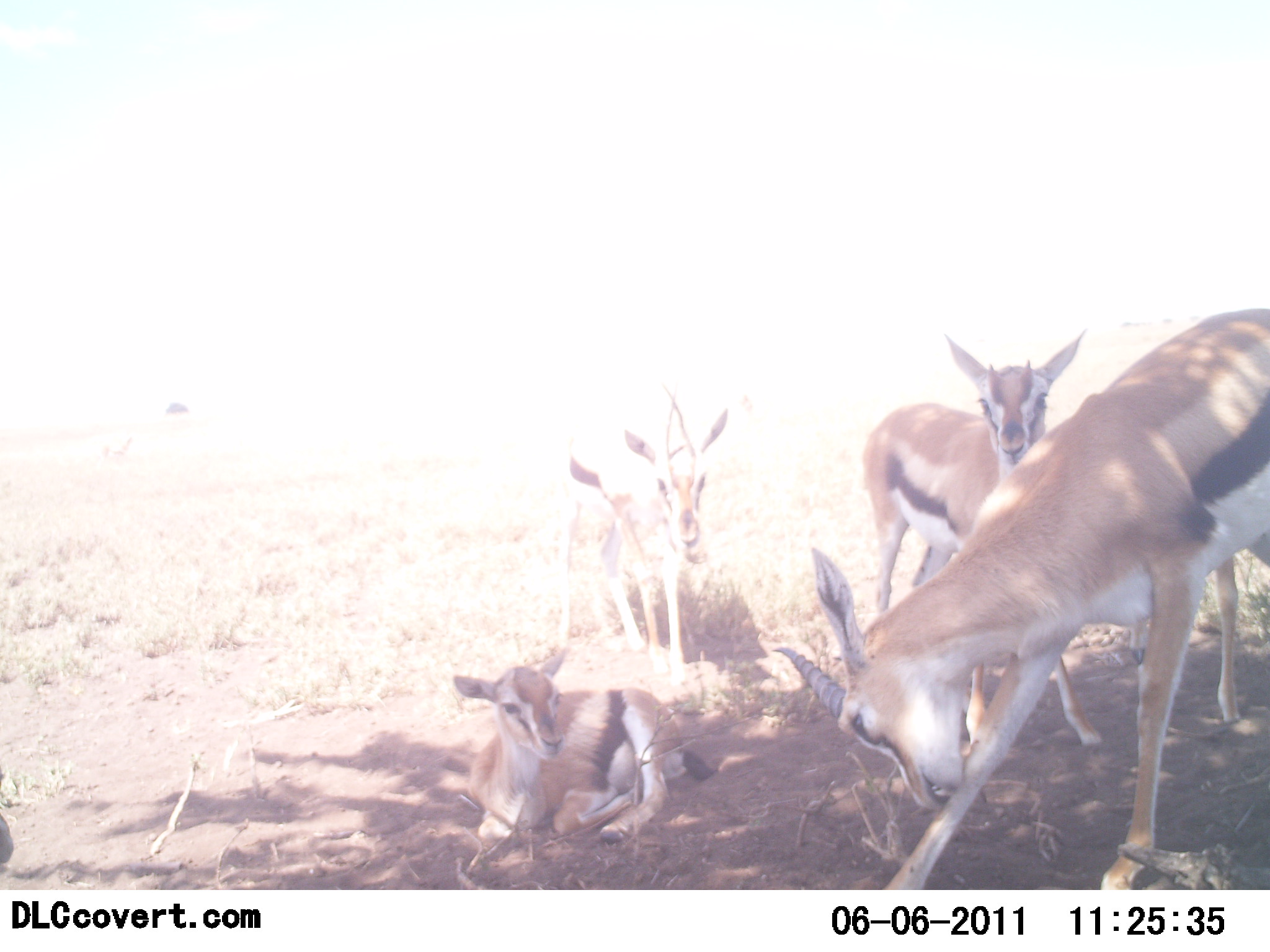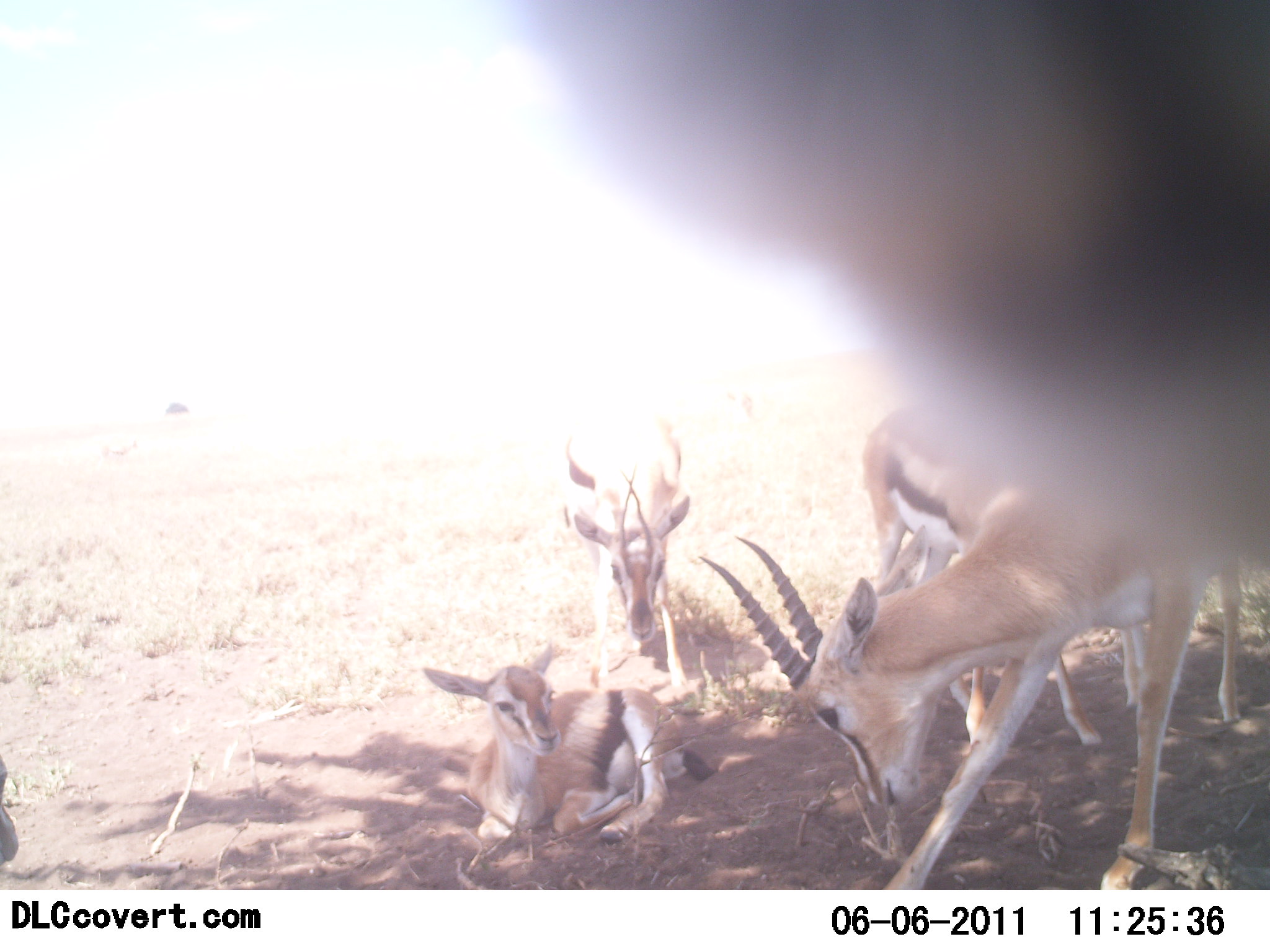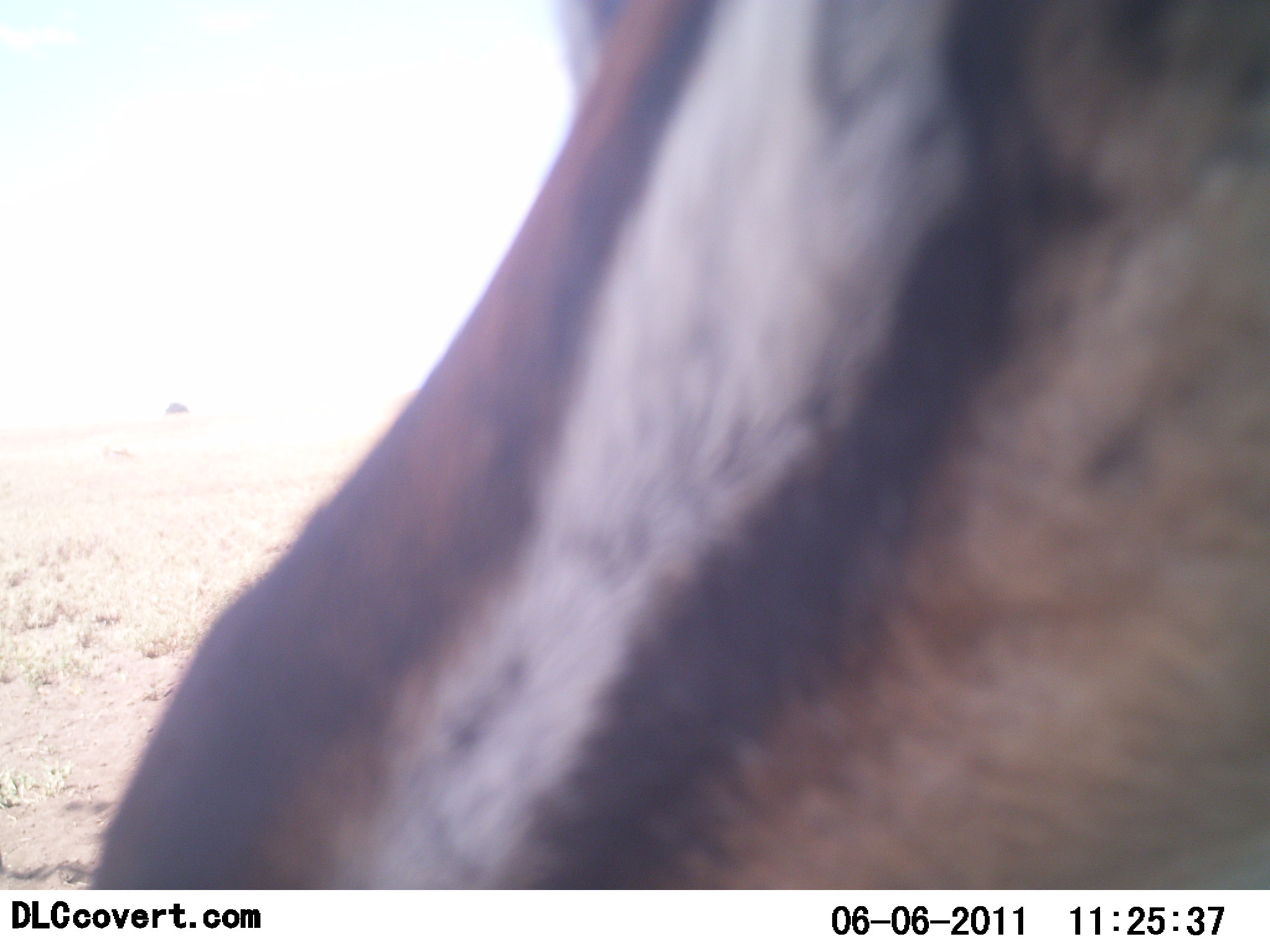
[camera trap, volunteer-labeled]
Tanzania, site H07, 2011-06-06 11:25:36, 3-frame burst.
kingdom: Animalia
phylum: Chordata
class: Mammalia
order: Artiodactyla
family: Bovidae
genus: Eudorcas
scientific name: Eudorcas thomsonii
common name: thomson's gazelle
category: gazellethomsons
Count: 5.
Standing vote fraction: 91%.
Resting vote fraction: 91%.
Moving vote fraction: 18%.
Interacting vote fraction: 36%.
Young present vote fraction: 45%.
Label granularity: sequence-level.